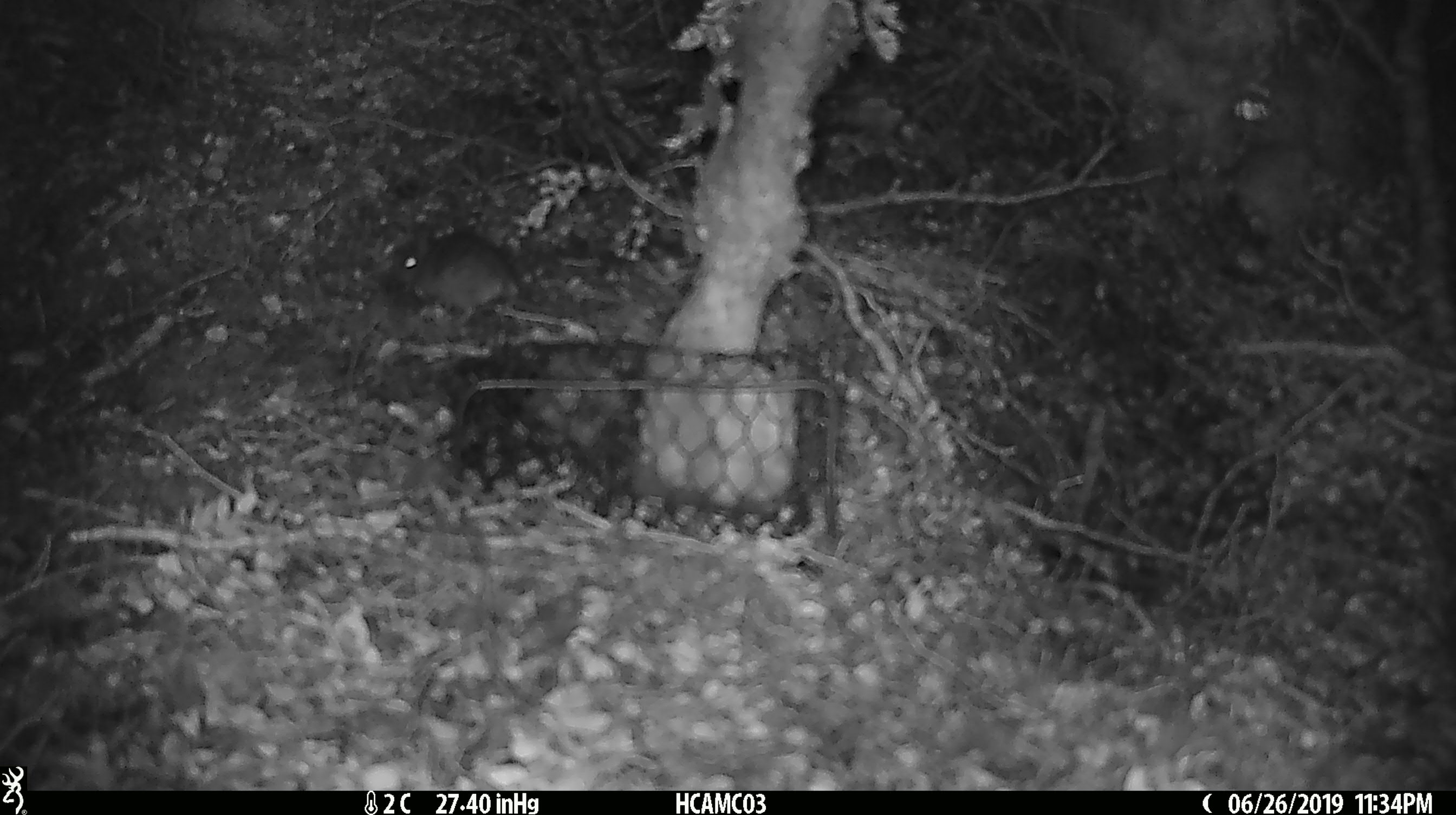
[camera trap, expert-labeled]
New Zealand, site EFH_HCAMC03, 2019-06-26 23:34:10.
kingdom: Animalia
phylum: Chordata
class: Mammalia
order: Rodentia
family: Muridae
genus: Mus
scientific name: Mus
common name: mouse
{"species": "mouse (Mus)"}